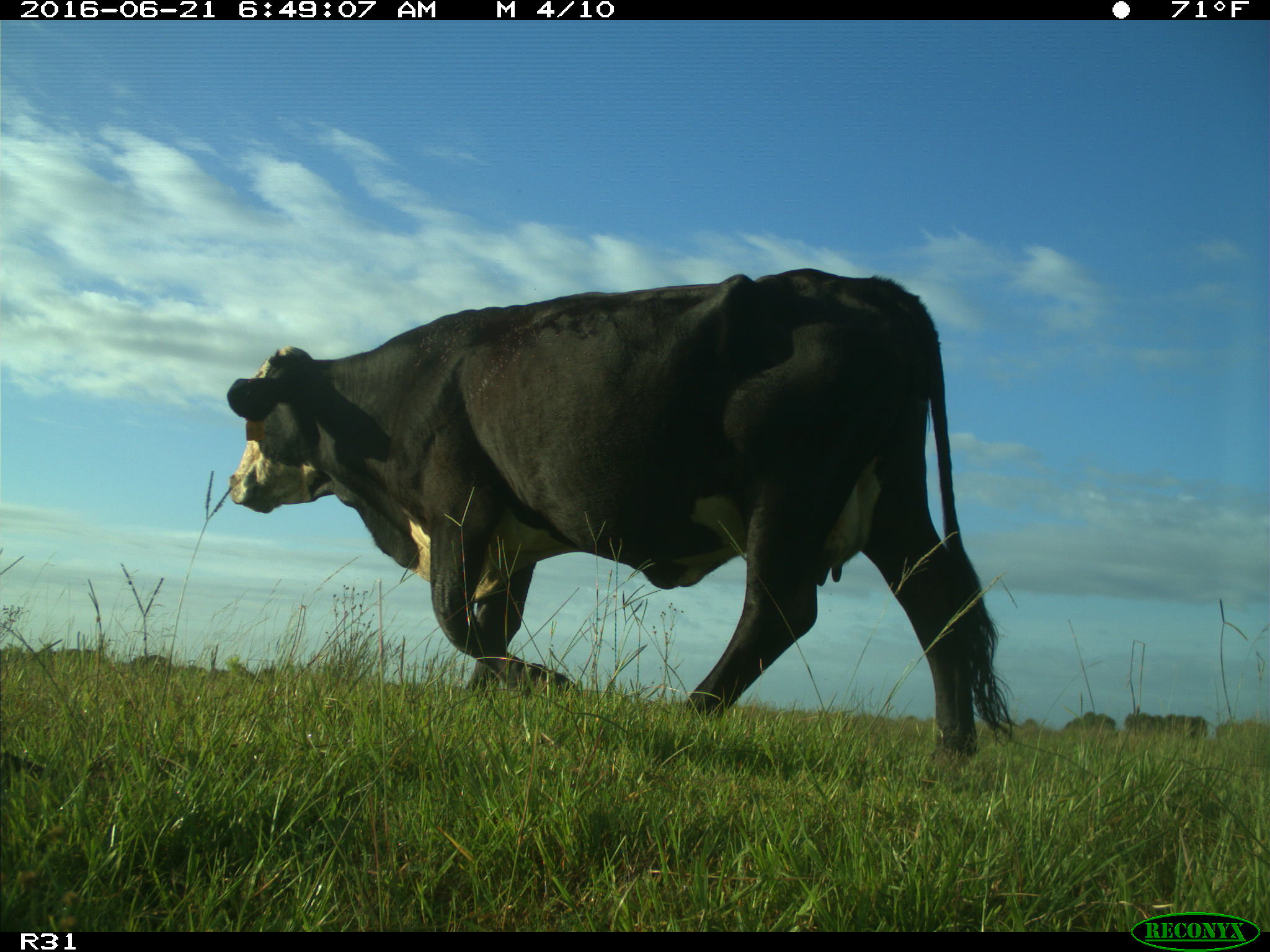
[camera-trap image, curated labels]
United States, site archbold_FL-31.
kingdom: Animalia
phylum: Chordata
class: Mammalia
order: Artiodactyla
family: Bovidae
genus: Bos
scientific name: Bos taurus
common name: domestic cow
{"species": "Bos taurus (domestic cow)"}